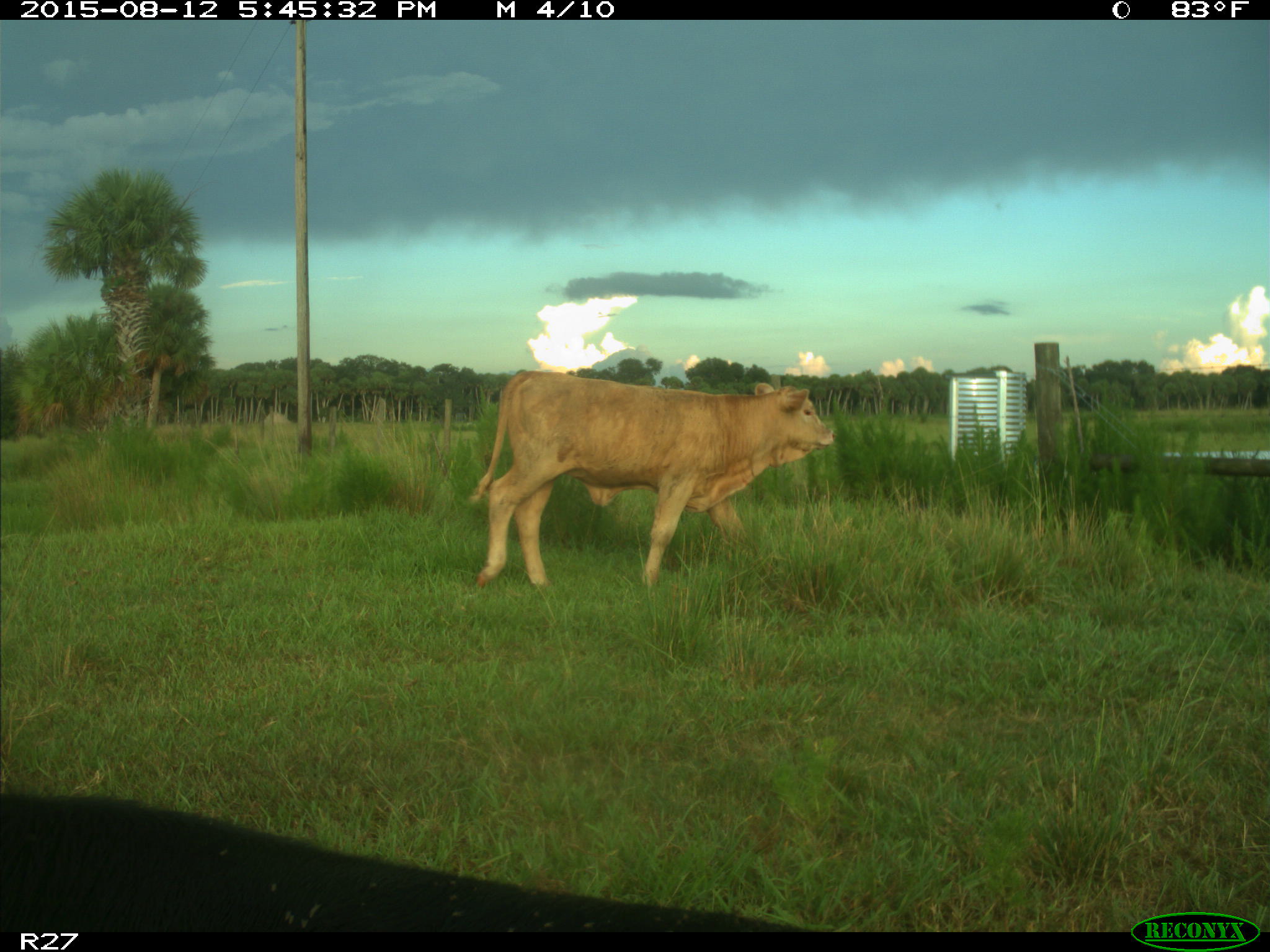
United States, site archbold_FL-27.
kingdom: Animalia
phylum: Chordata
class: Mammalia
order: Artiodactyla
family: Bovidae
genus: Bos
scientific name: Bos taurus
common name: domestic cow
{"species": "Bos taurus (domestic cow)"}